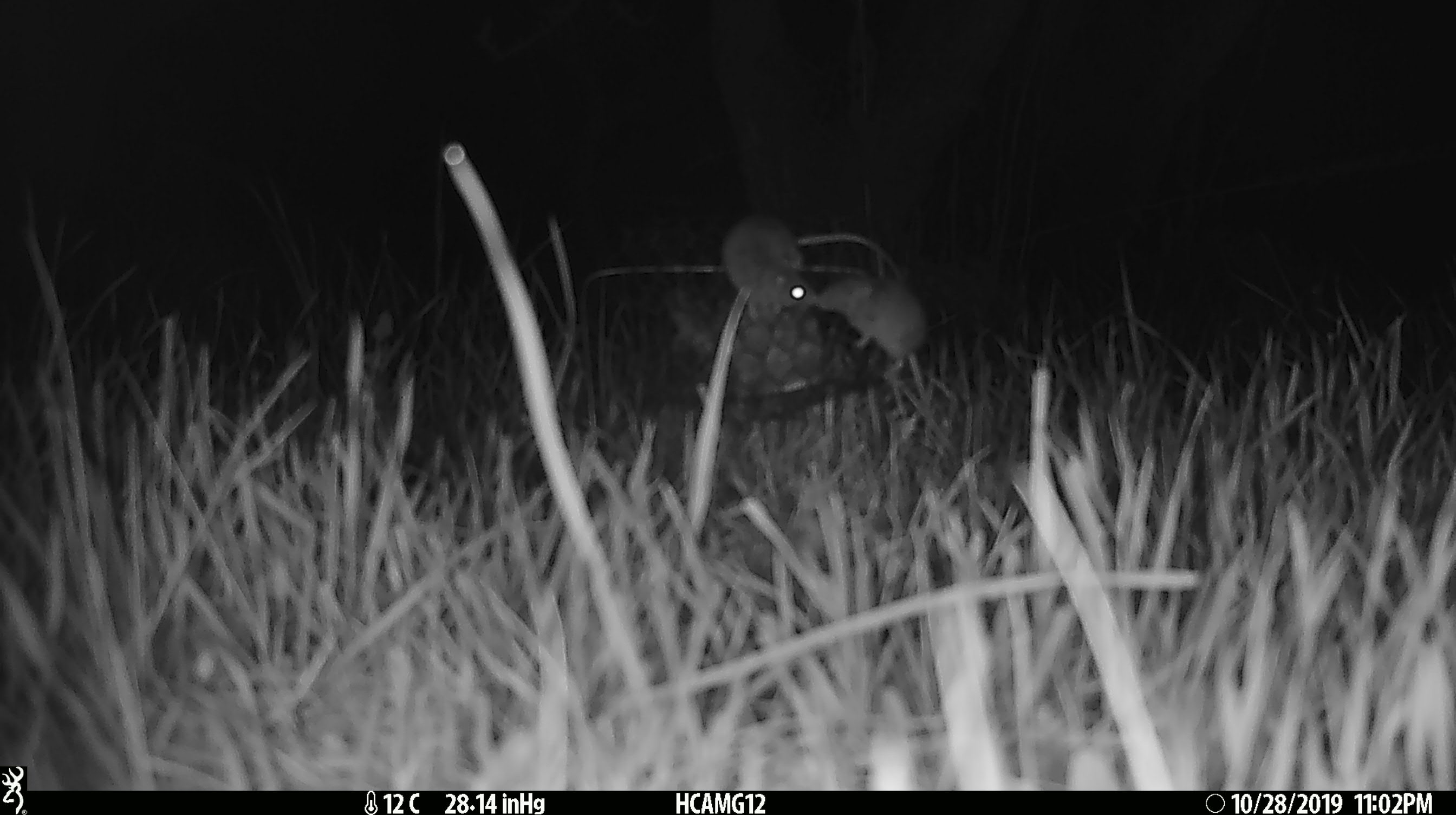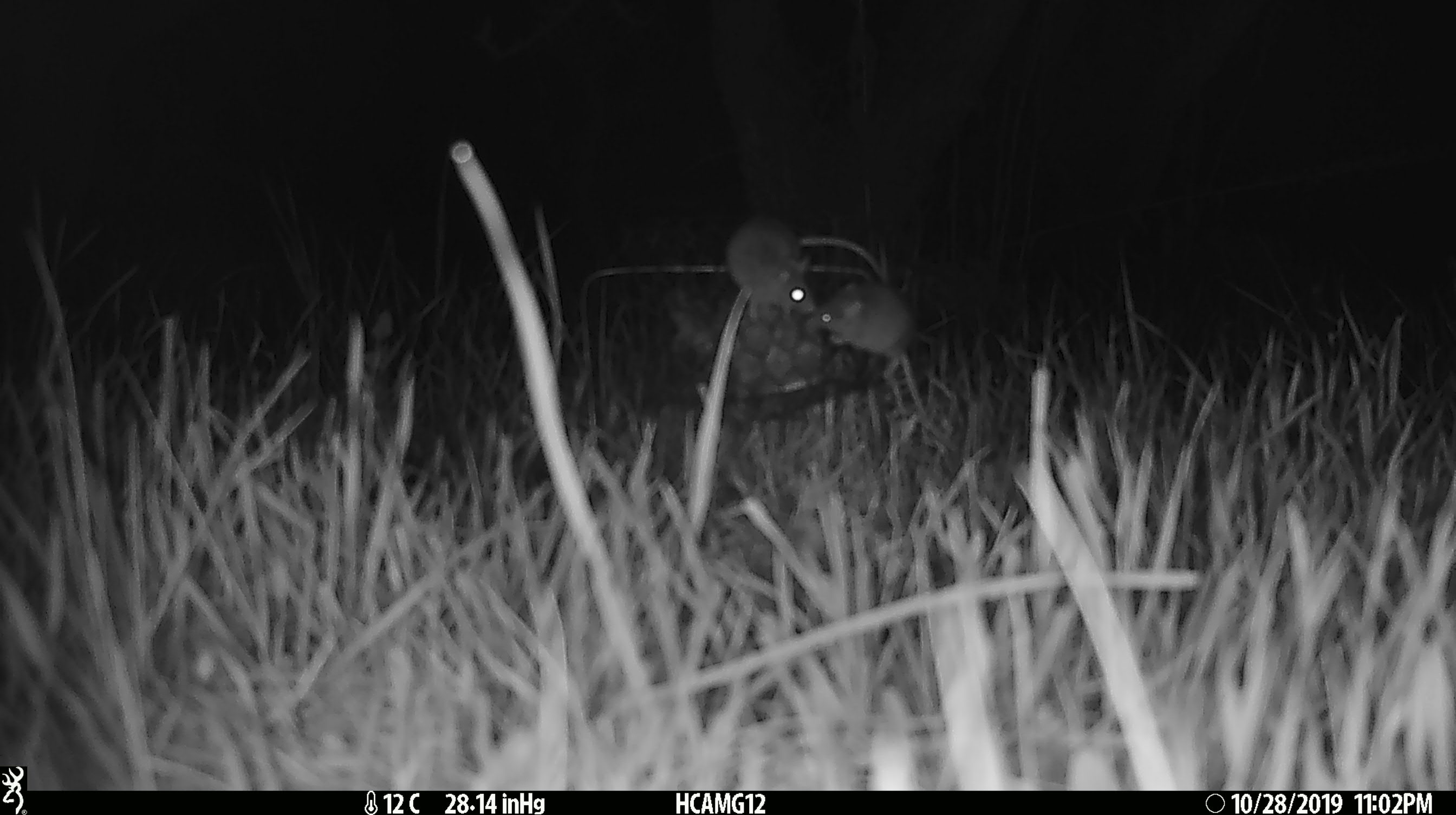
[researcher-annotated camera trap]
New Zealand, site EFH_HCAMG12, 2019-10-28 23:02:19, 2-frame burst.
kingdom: Animalia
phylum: Chordata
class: Mammalia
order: Rodentia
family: Muridae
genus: Mus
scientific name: Mus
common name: mouse